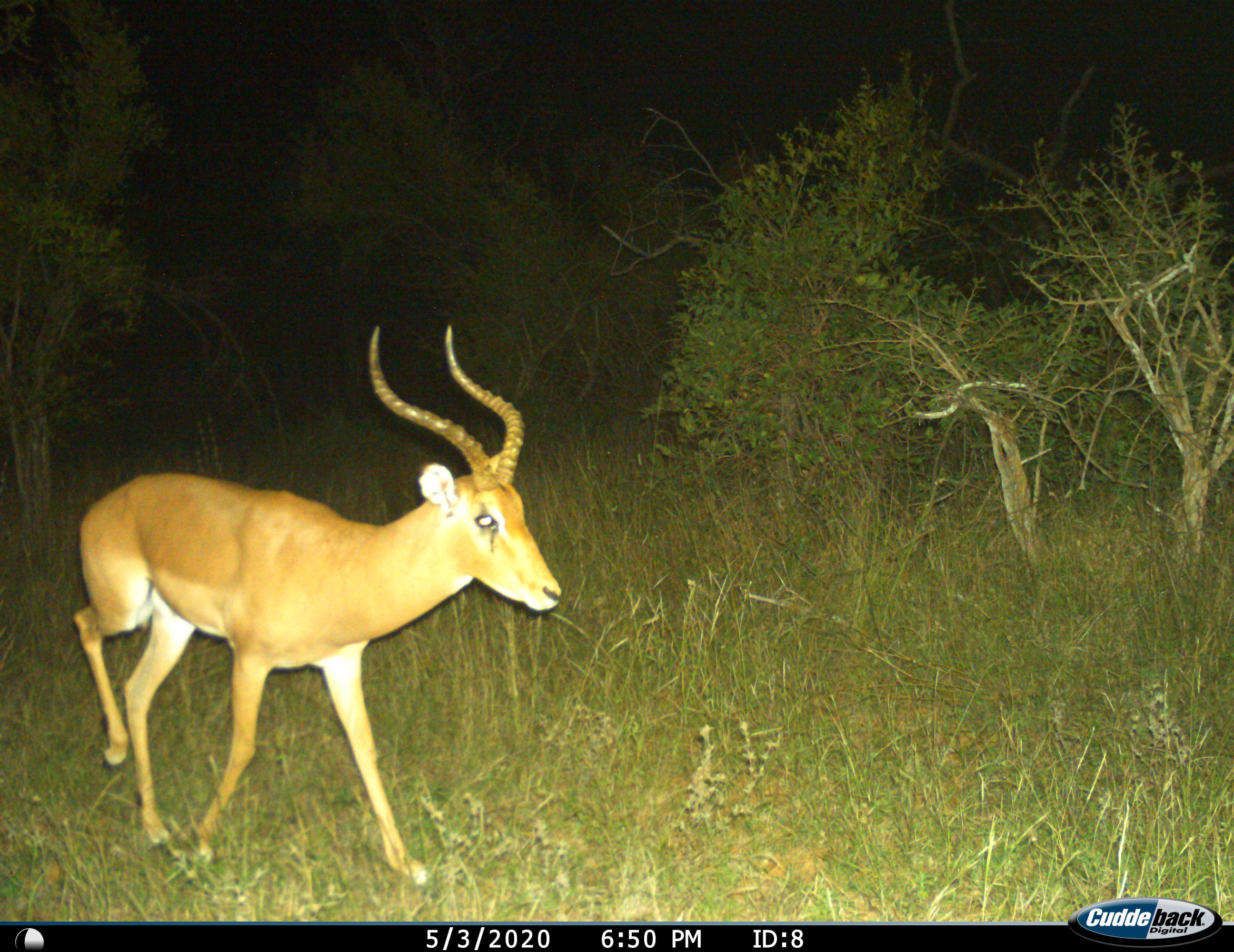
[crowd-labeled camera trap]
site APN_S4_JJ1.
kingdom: Animalia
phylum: Chordata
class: Mammalia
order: Artiodactyla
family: Bovidae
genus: Aepyceros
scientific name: Aepyceros melampus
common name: impala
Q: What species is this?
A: Impala (Aepyceros melampus).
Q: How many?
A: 1.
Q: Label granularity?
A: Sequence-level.